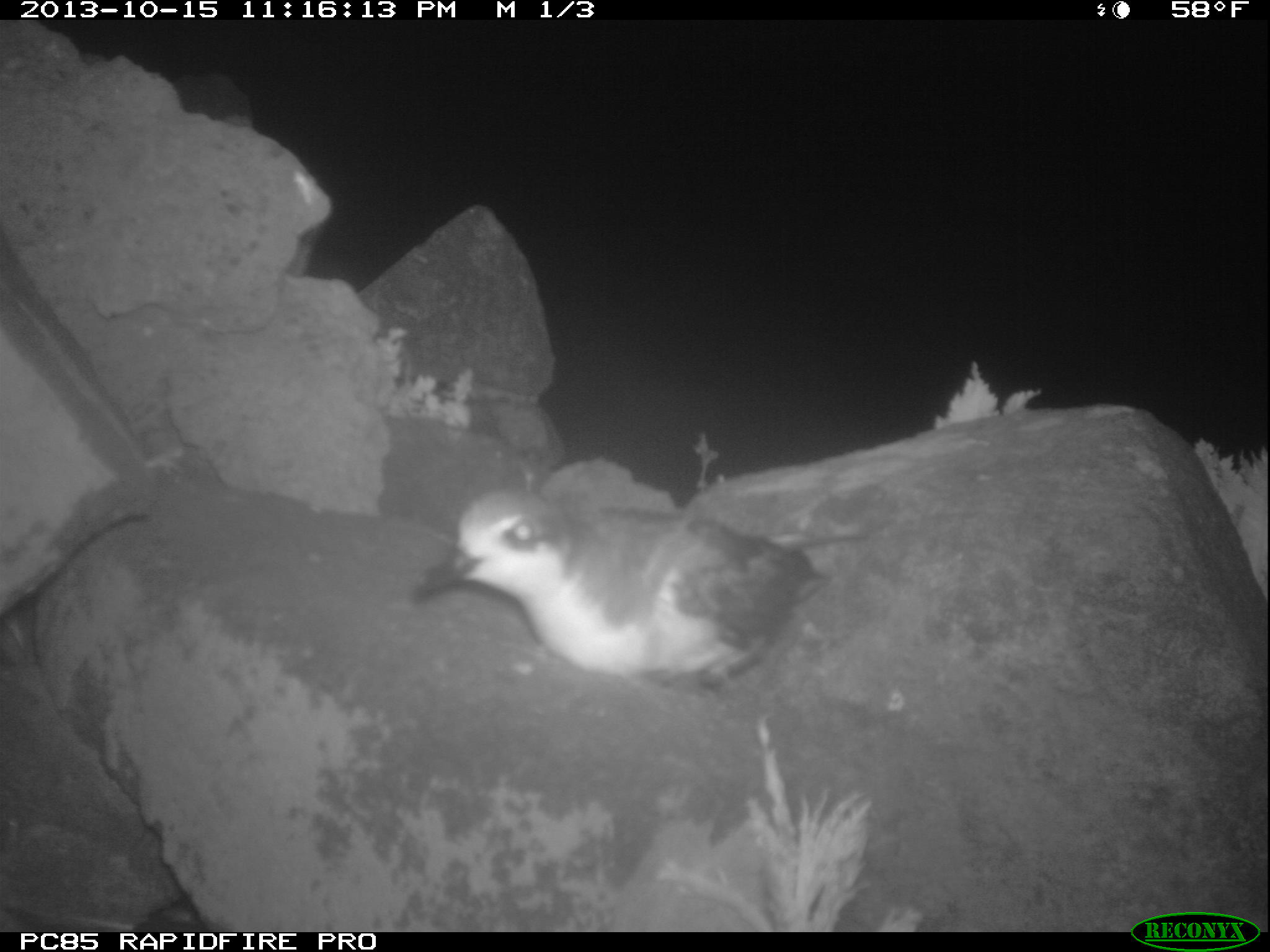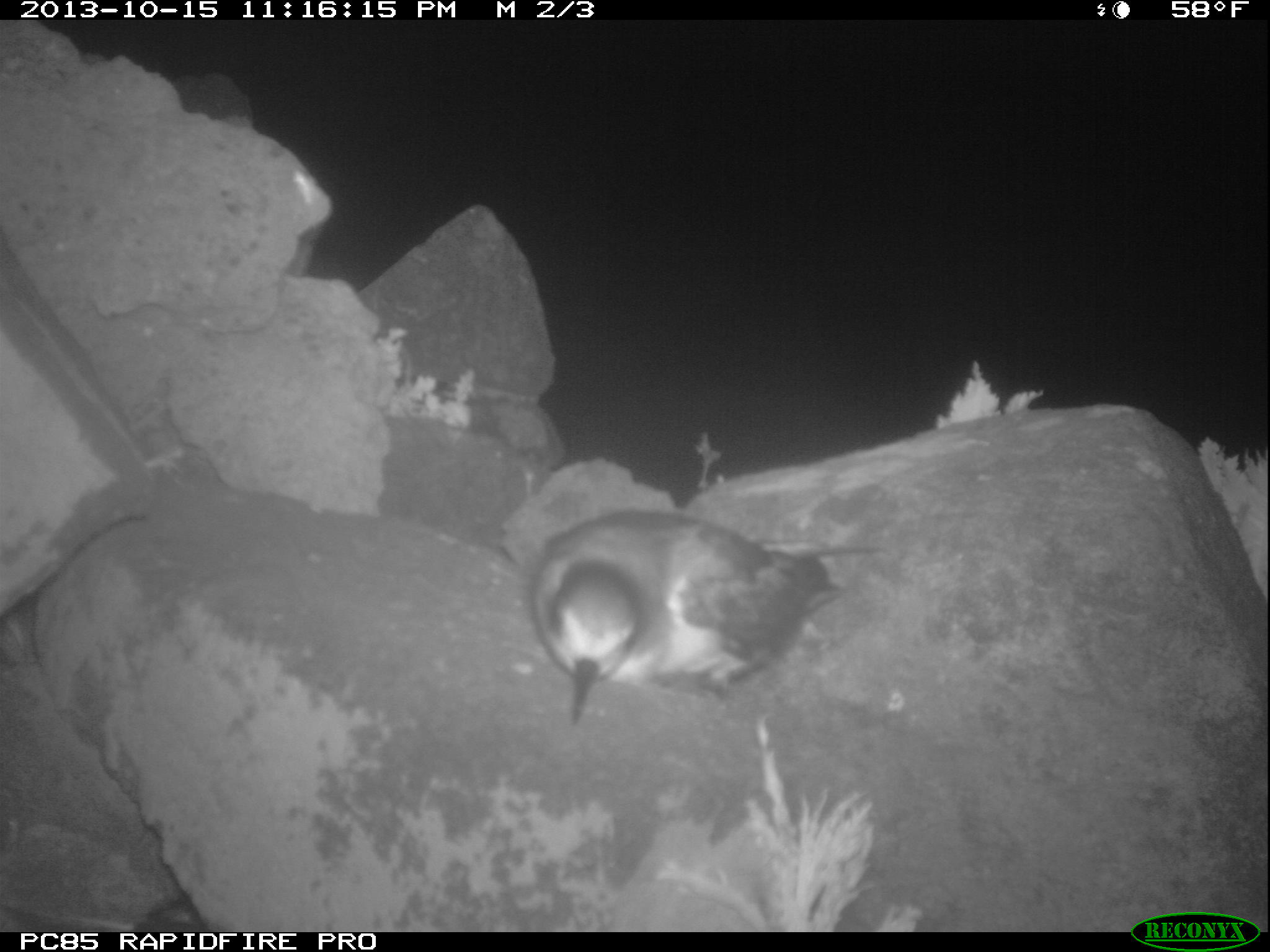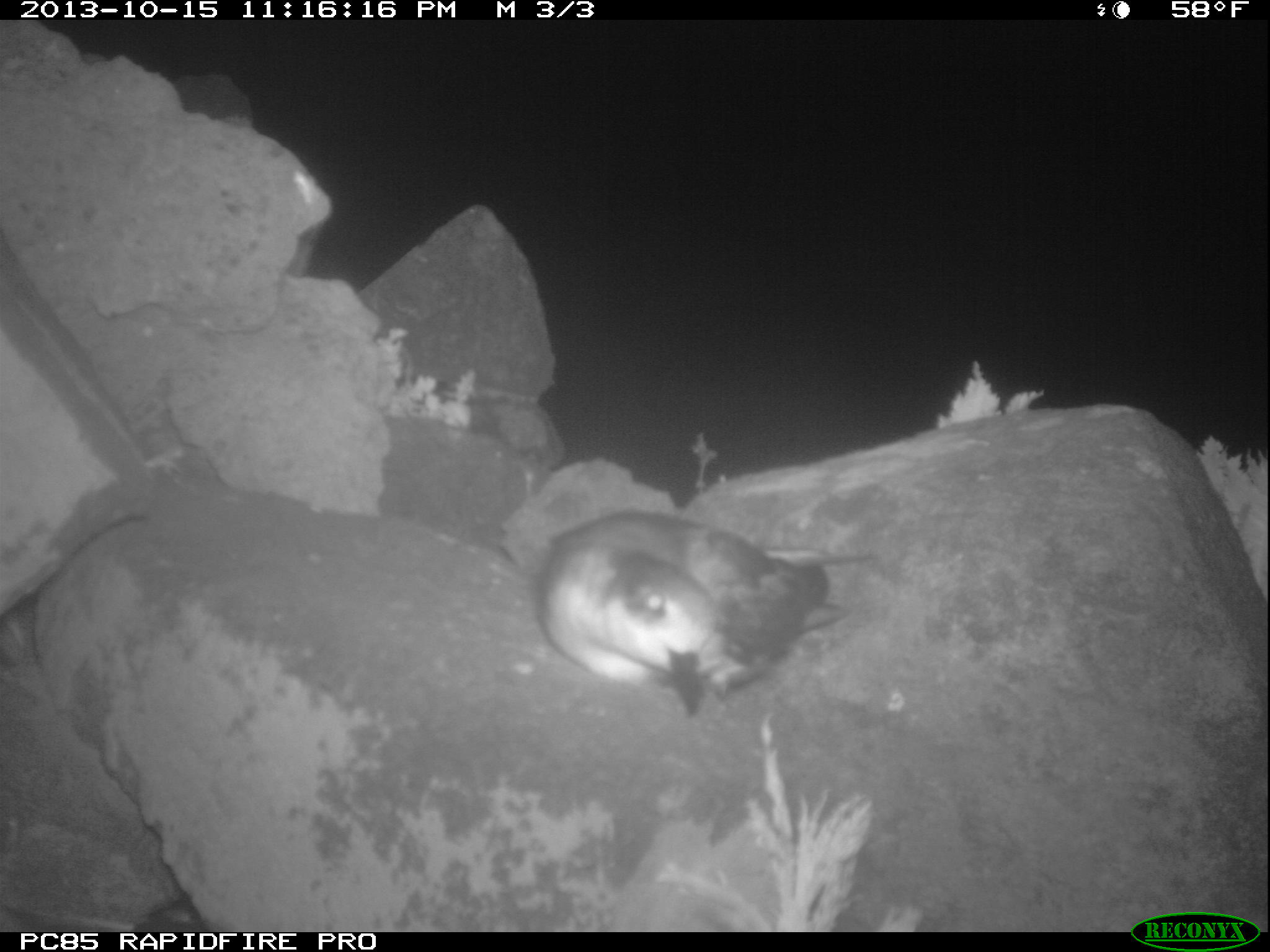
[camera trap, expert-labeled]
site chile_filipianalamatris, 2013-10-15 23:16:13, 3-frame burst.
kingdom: Animalia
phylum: Chordata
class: Aves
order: Procellariiformes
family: Procellariidae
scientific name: Procellariidae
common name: petrel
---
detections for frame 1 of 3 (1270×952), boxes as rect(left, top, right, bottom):
petrel: rect(419, 470, 866, 700)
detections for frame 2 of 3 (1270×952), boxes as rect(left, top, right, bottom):
petrel: rect(517, 507, 868, 723)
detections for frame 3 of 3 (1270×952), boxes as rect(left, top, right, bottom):
petrel: rect(527, 506, 864, 719)